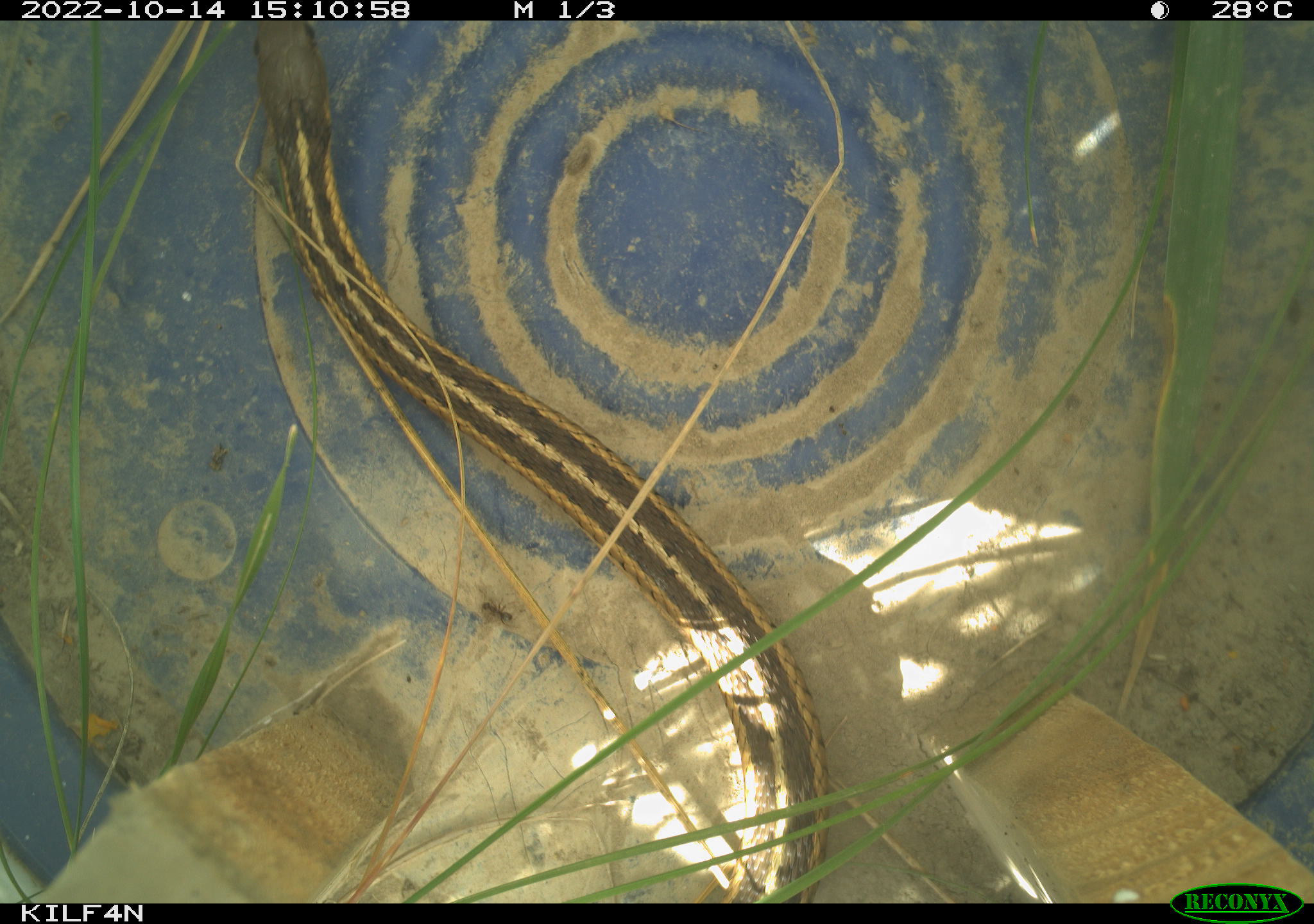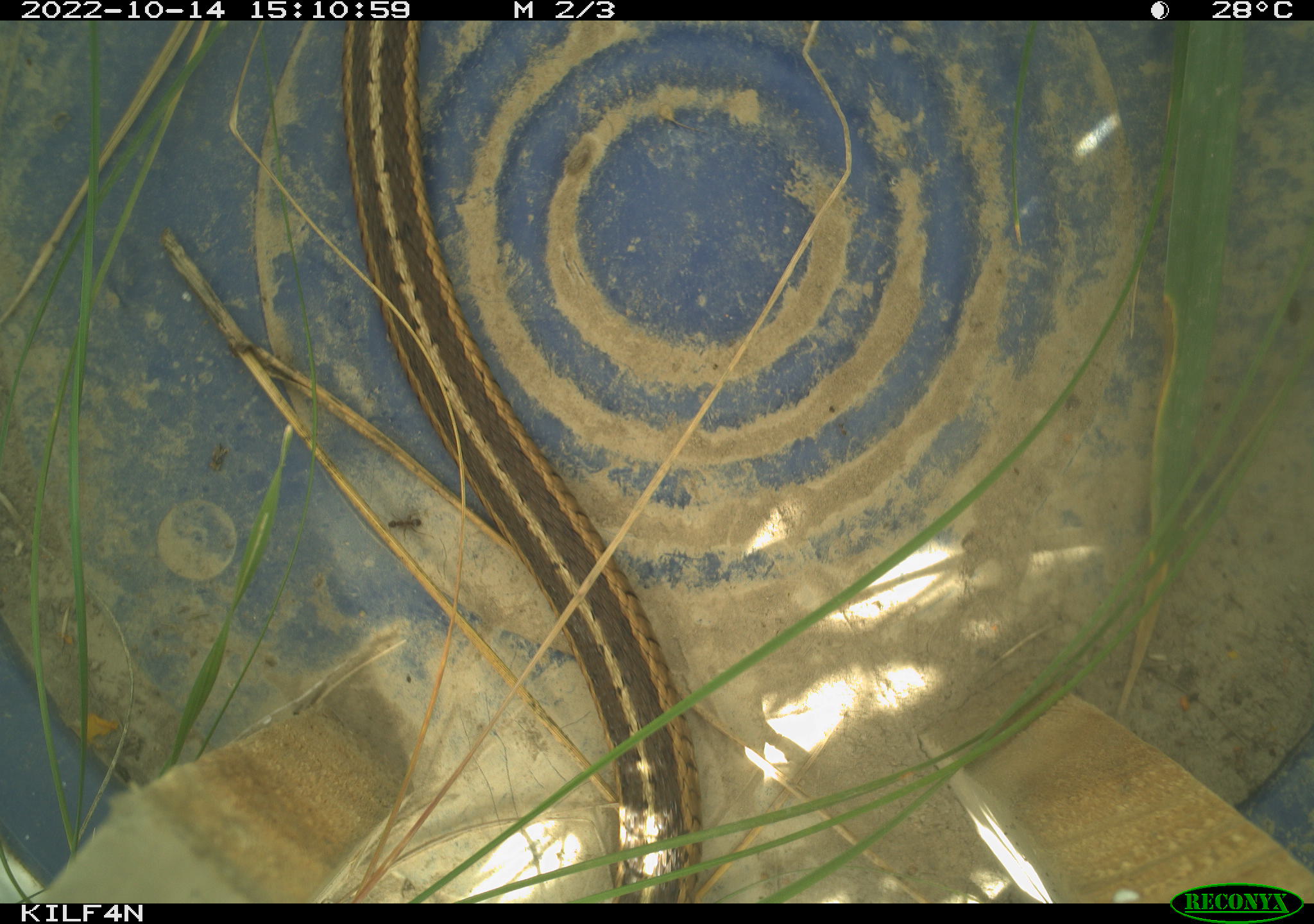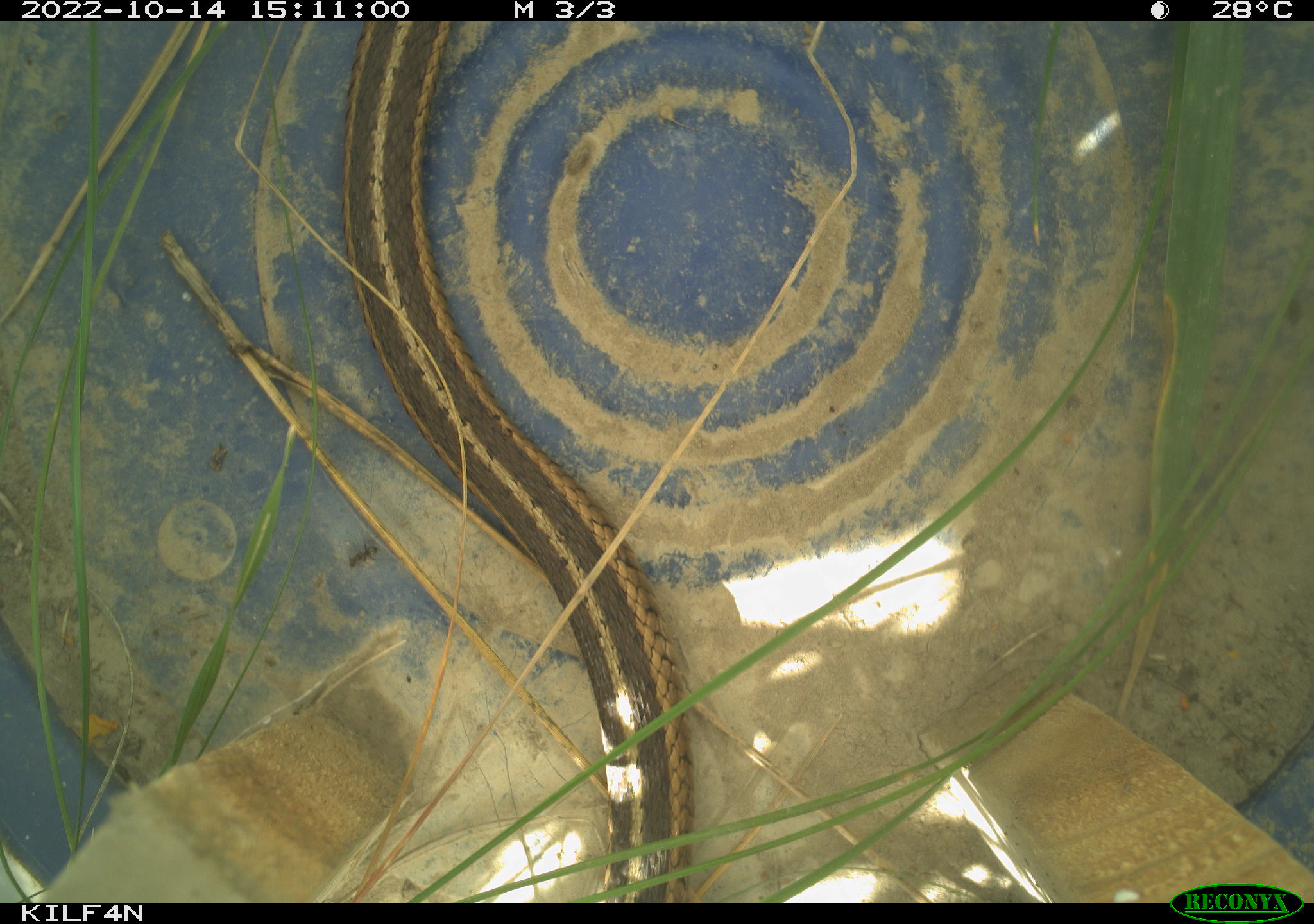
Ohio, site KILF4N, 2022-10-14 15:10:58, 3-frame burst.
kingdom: Animalia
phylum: Chordata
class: Reptilia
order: Squamata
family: Colubridae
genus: Thamnophis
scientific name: Thamnophis sirtalis sirtalis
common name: eastern gartersnake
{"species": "eastern gartersnake (Thamnophis sirtalis sirtalis)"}